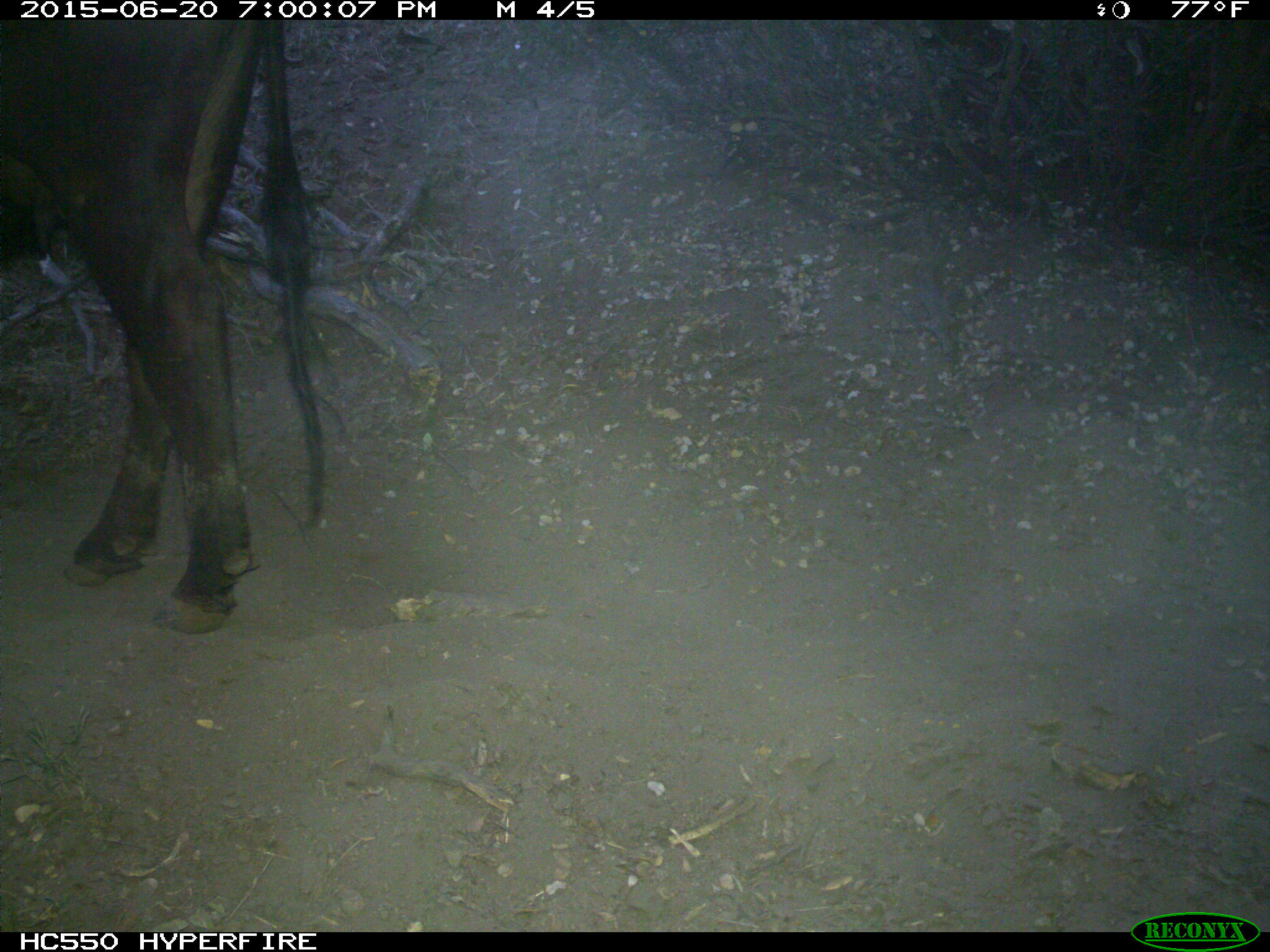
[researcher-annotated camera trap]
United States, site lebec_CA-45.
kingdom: Animalia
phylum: Chordata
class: Mammalia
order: Artiodactyla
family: Bovidae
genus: Bos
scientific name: Bos taurus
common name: domestic cow